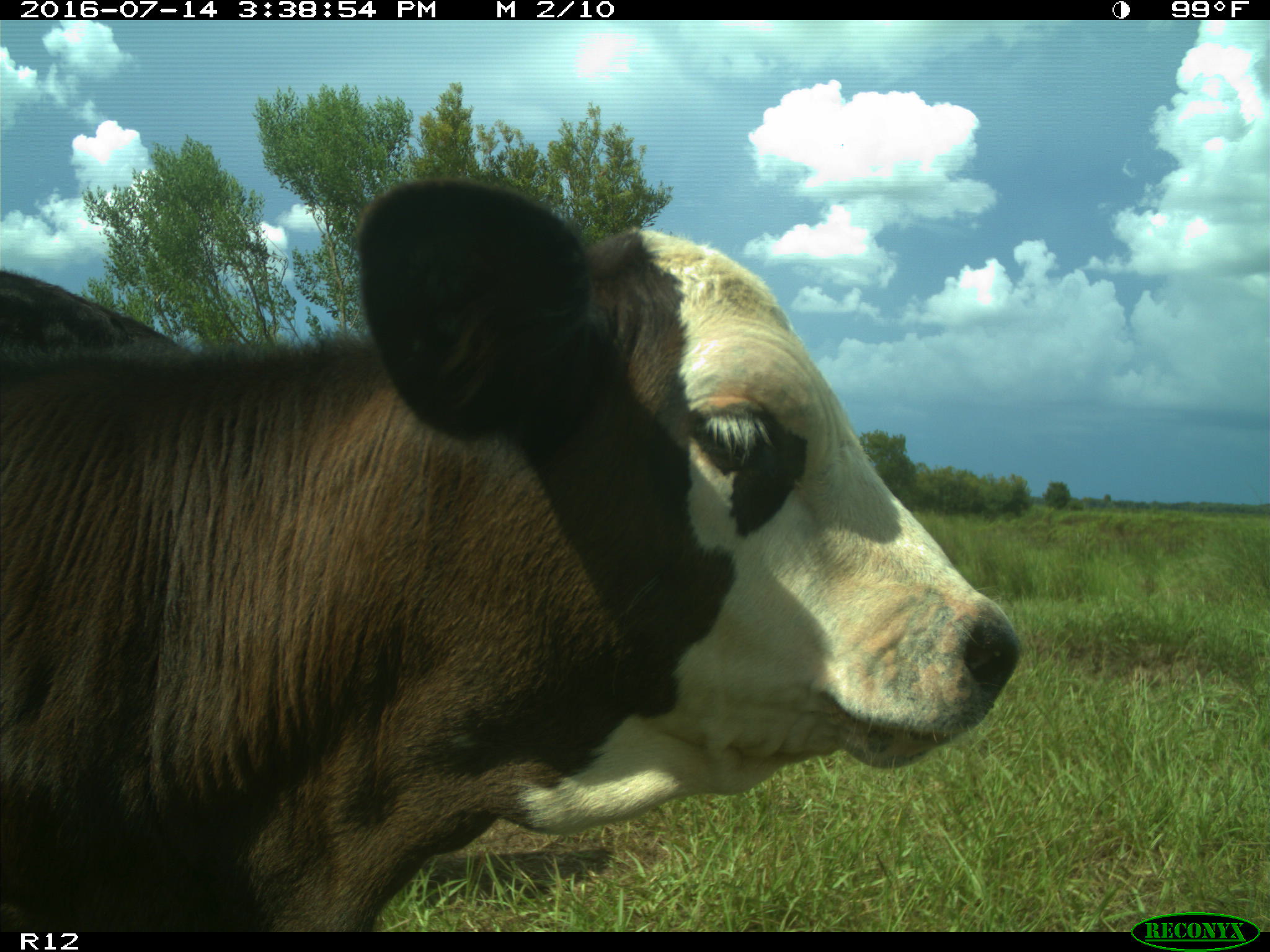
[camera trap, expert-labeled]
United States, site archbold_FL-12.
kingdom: Animalia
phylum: Chordata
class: Mammalia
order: Artiodactyla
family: Bovidae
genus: Bos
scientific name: Bos taurus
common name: domestic cow